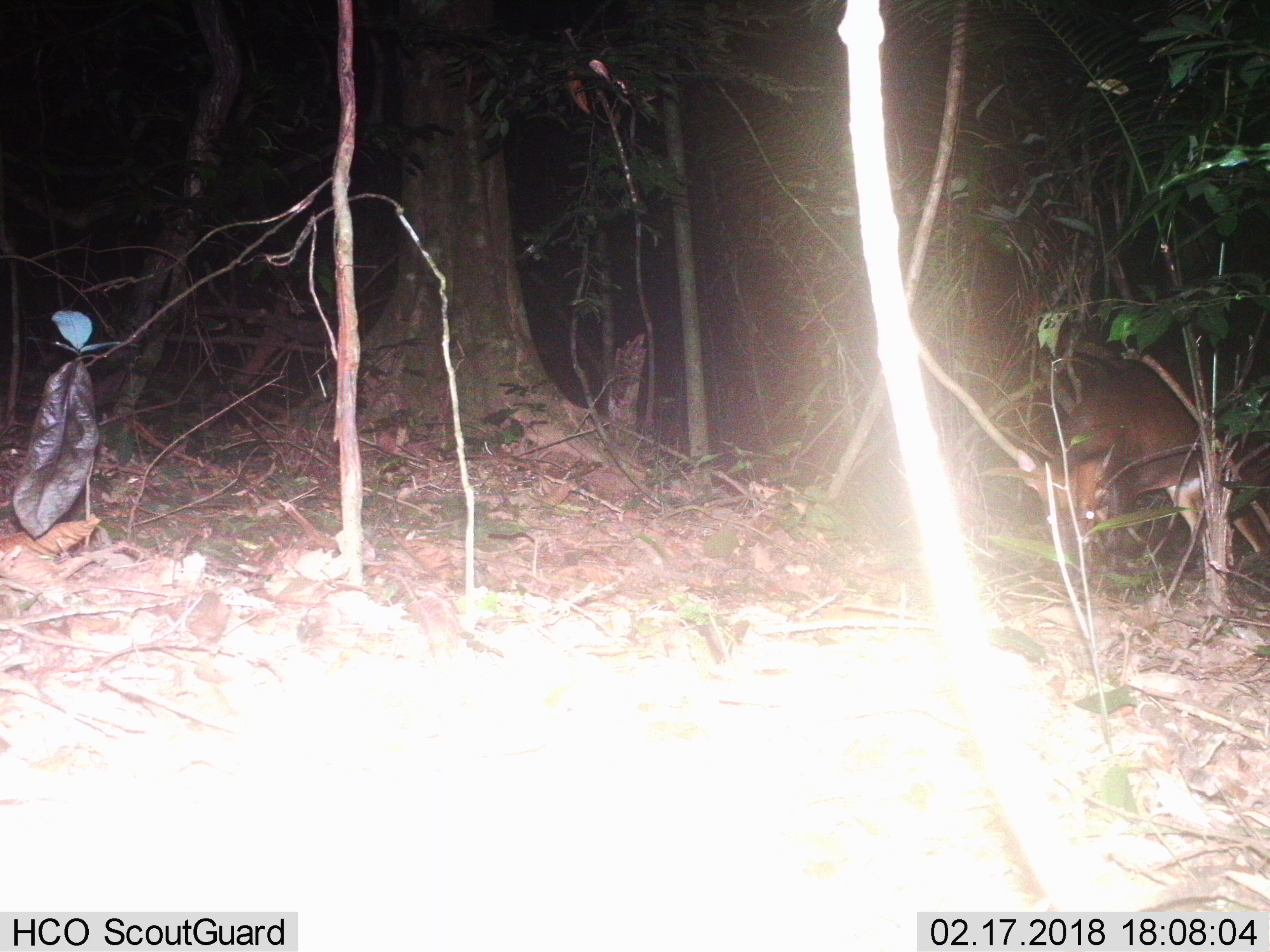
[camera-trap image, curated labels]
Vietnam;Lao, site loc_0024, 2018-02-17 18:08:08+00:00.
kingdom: Animalia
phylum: Chordata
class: Mammalia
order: Artiodactyla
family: Cervidae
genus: Muntiacus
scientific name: Muntiacus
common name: muntjacs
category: unidentified muntjac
Unidentified muntjac (muntjacs) (Muntiacus). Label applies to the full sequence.